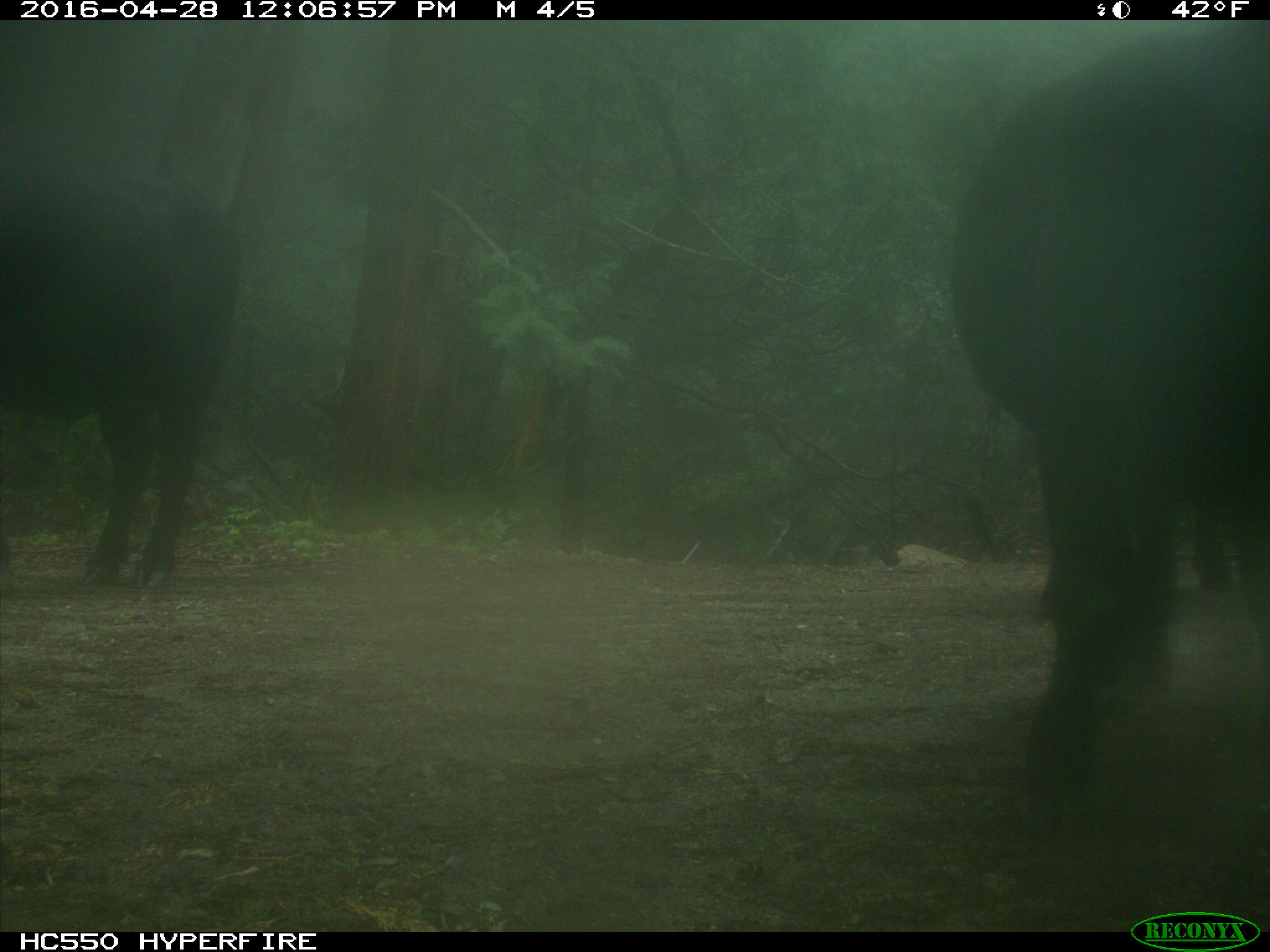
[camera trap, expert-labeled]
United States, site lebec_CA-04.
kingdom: Animalia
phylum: Chordata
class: Mammalia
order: Artiodactyla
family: Bovidae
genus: Bos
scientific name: Bos taurus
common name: domestic cow